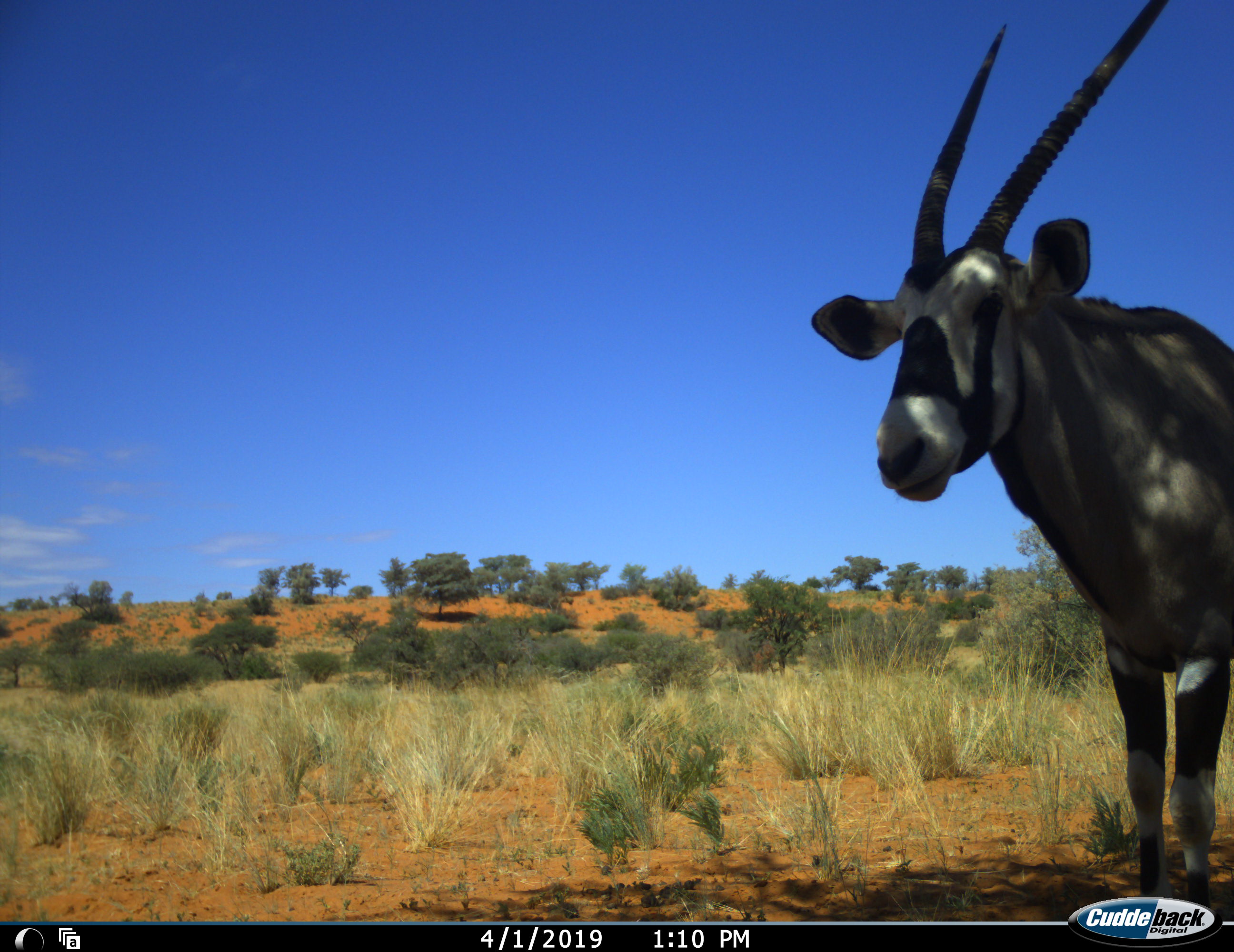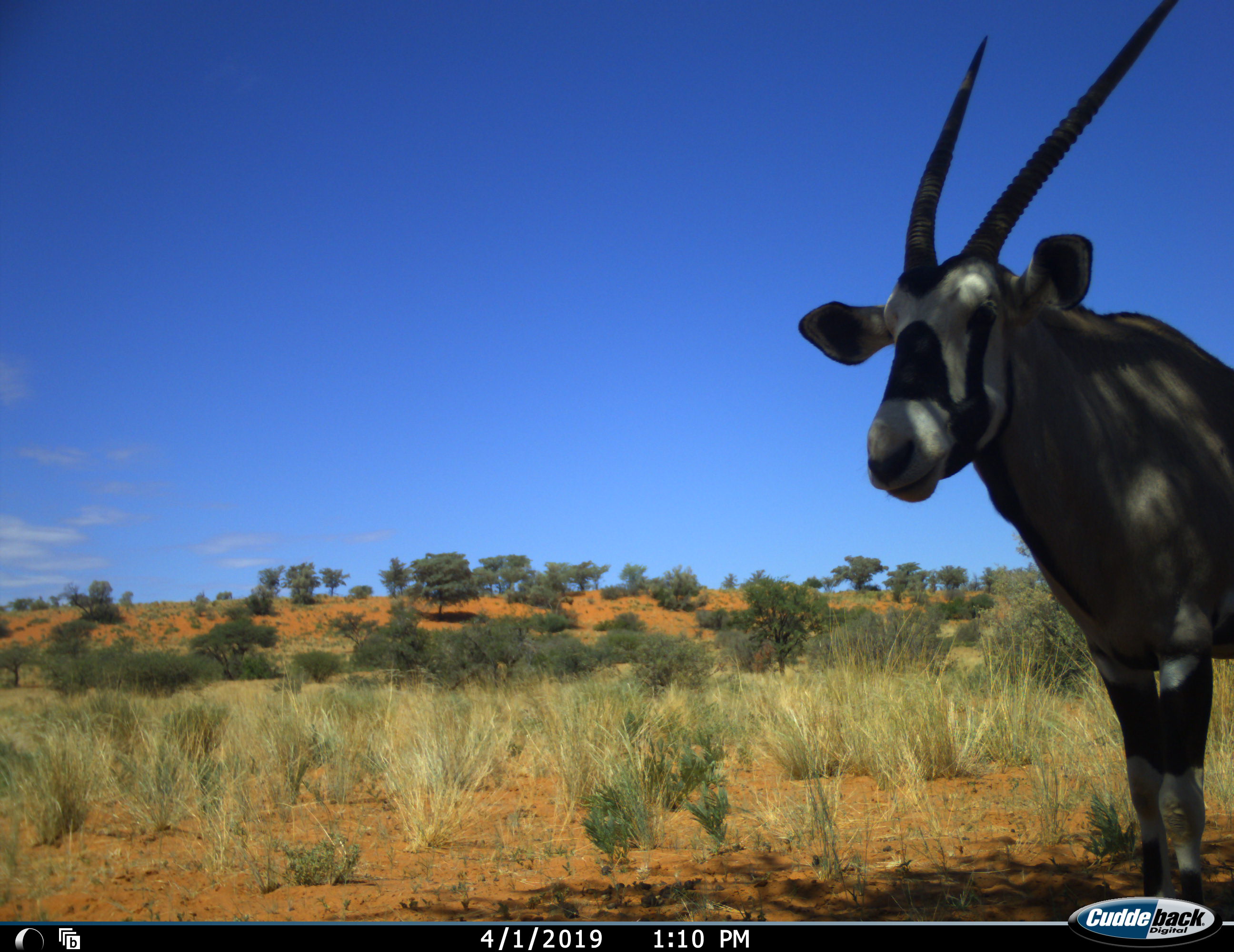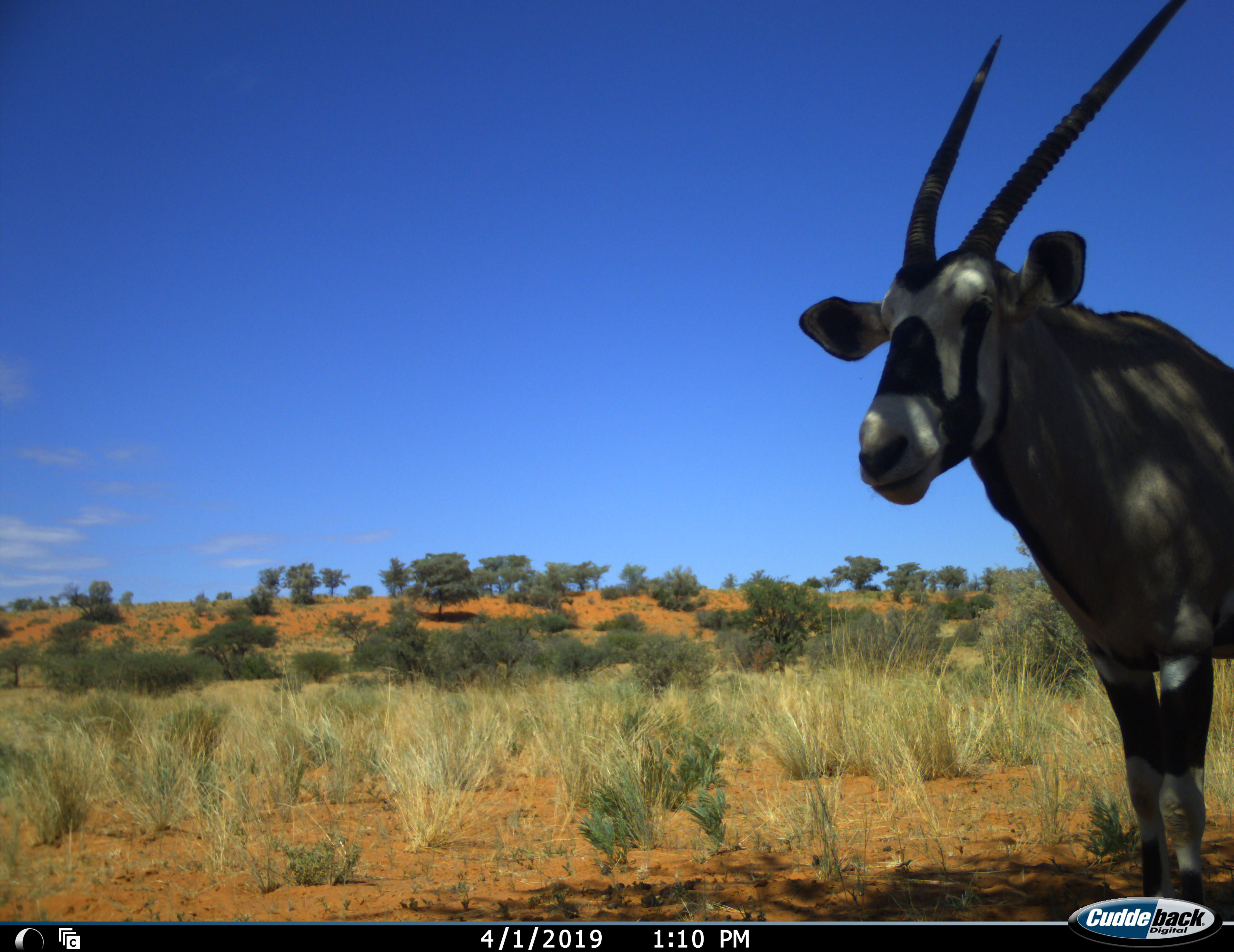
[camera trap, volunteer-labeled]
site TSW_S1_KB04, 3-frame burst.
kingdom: Animalia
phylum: Chordata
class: Mammalia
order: Artiodactyla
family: Bovidae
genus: Oryx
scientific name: Oryx gazella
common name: gemsbok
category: oryx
Oryx (gemsbok) (Oryx gazella), count 1. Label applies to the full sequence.